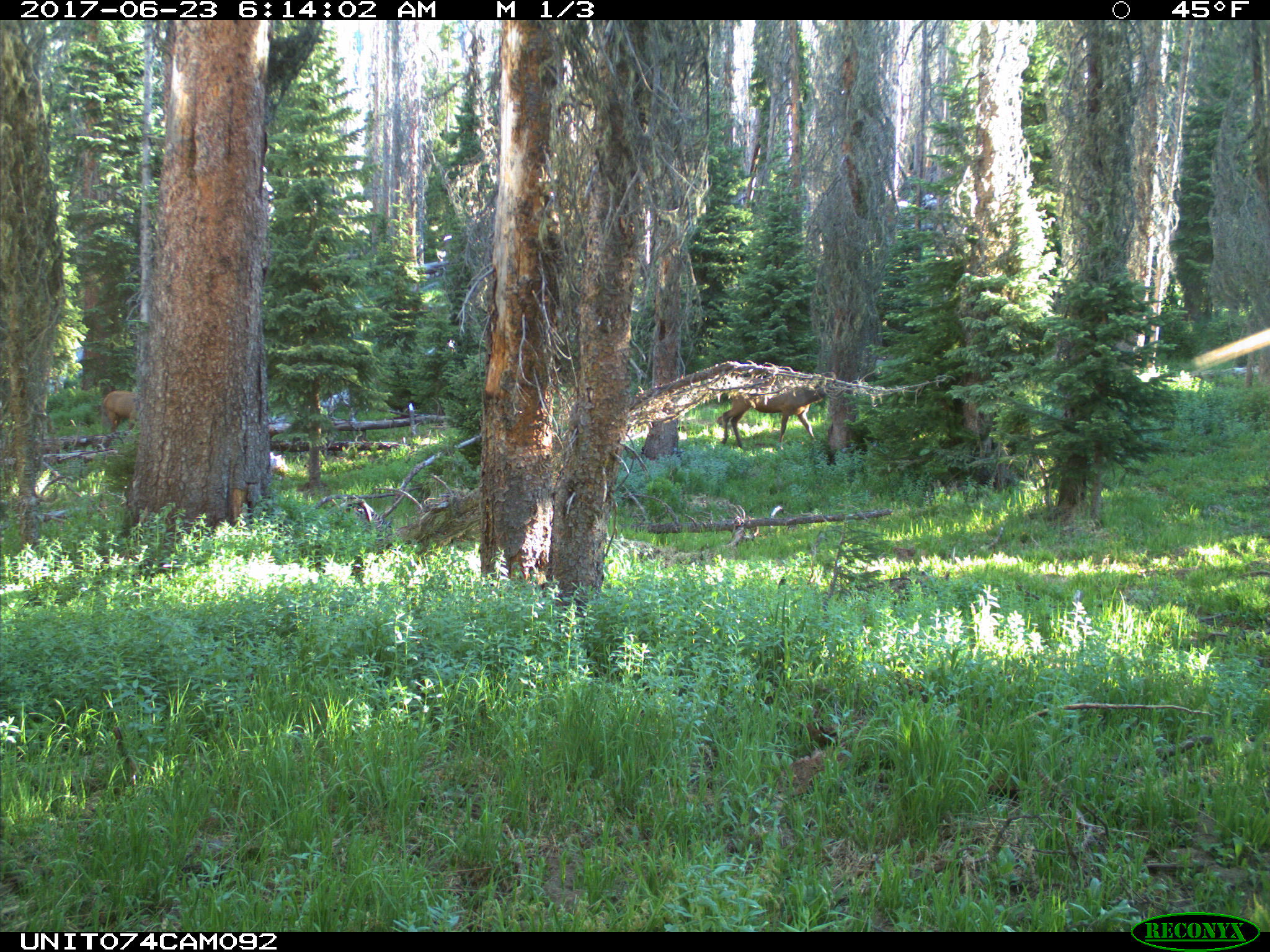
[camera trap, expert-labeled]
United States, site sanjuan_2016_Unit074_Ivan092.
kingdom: Animalia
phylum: Chordata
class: Mammalia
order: Artiodactyla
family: Cervidae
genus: Cervus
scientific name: Cervus elaphus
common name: red deer